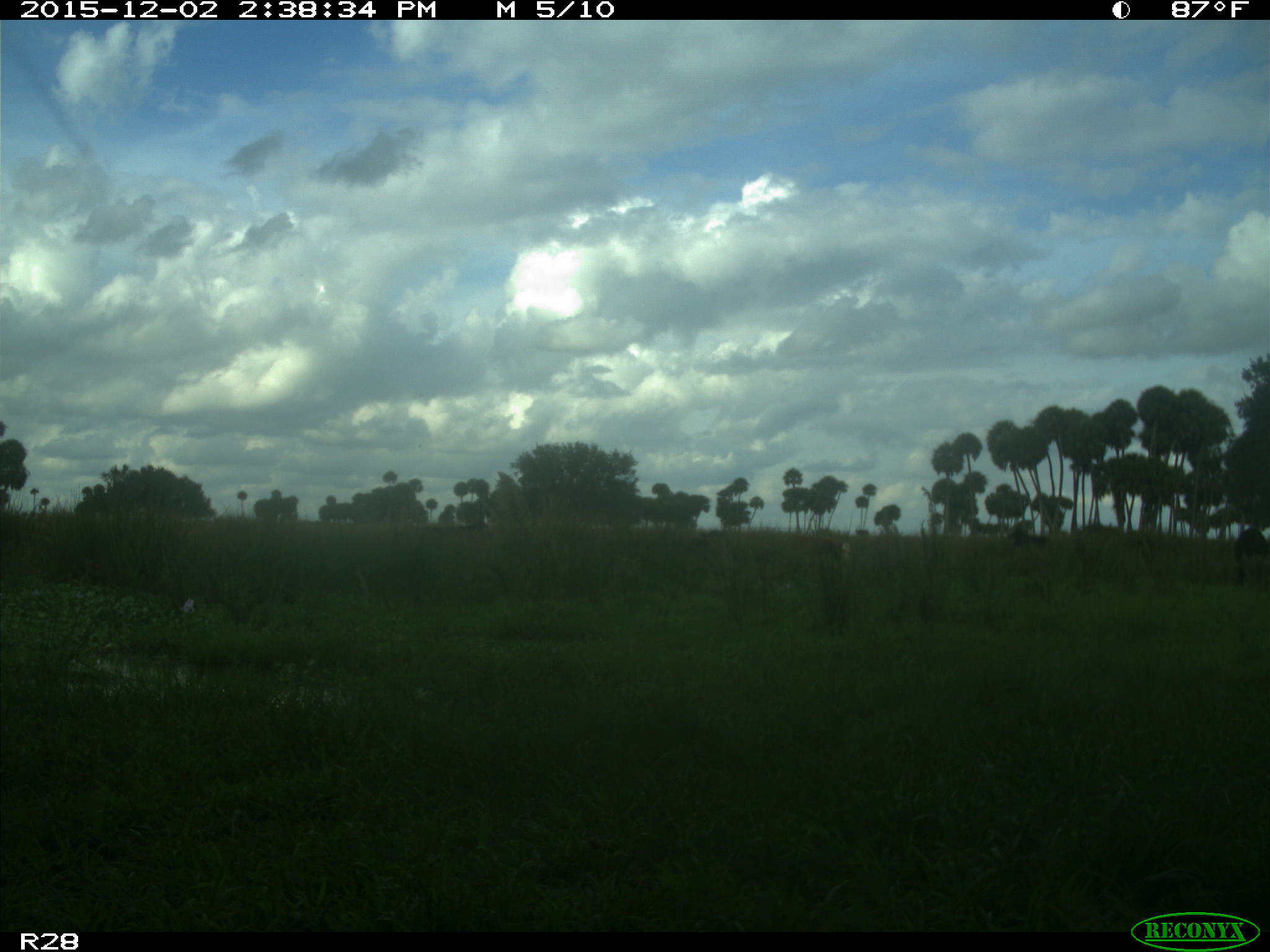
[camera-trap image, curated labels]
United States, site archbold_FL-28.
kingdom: Animalia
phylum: Chordata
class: Mammalia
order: Artiodactyla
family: Bovidae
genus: Bos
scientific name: Bos taurus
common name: domestic cow